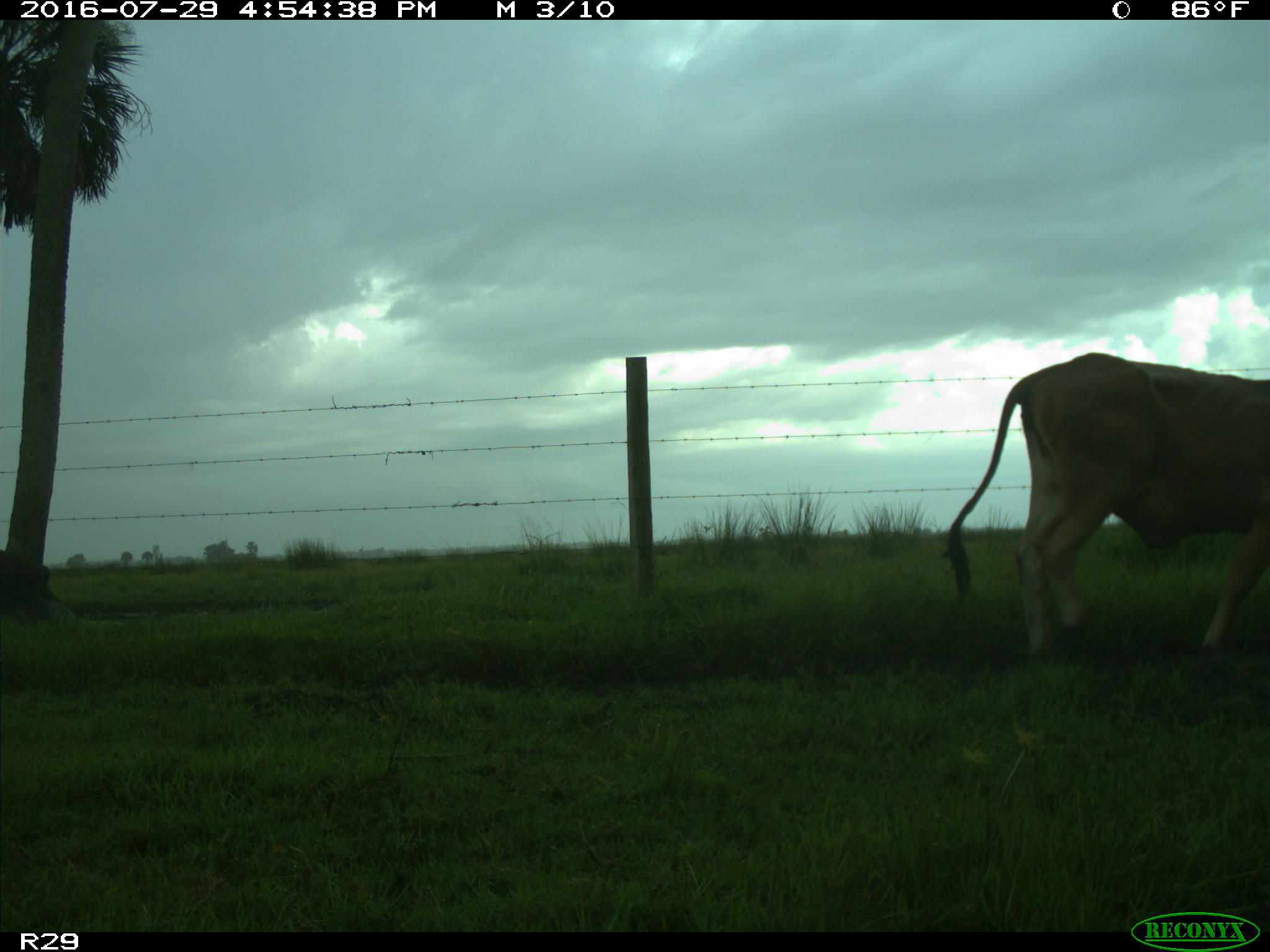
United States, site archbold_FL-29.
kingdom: Animalia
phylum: Chordata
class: Mammalia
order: Artiodactyla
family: Bovidae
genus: Bos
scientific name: Bos taurus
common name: domestic cow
Bos taurus (domestic cow).